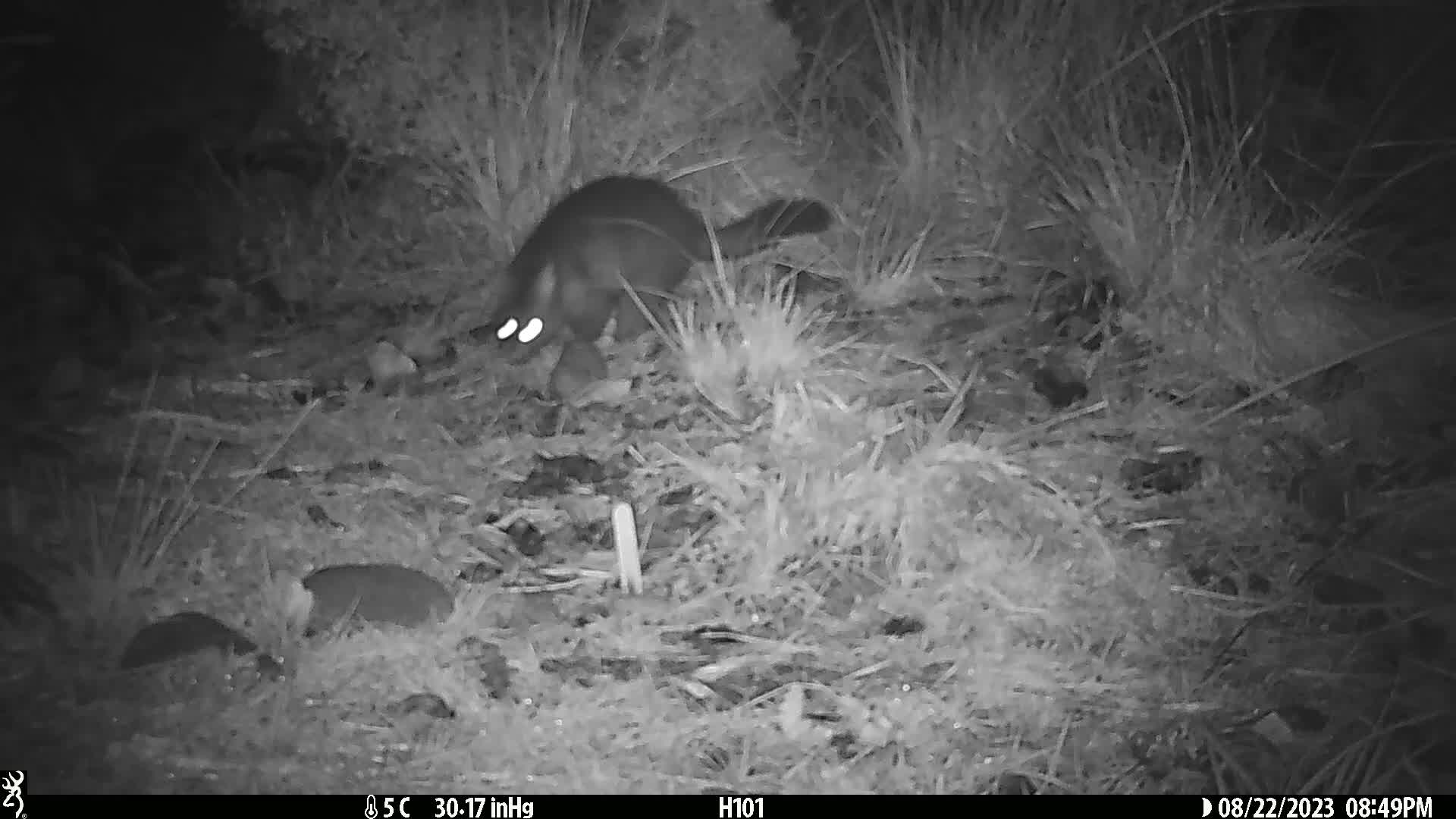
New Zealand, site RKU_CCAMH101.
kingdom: Animalia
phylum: Chordata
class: Mammalia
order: Diprotodontia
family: Phalangeridae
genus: Trichosurus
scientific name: Trichosurus vulpecula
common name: common brushtail possum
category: possum